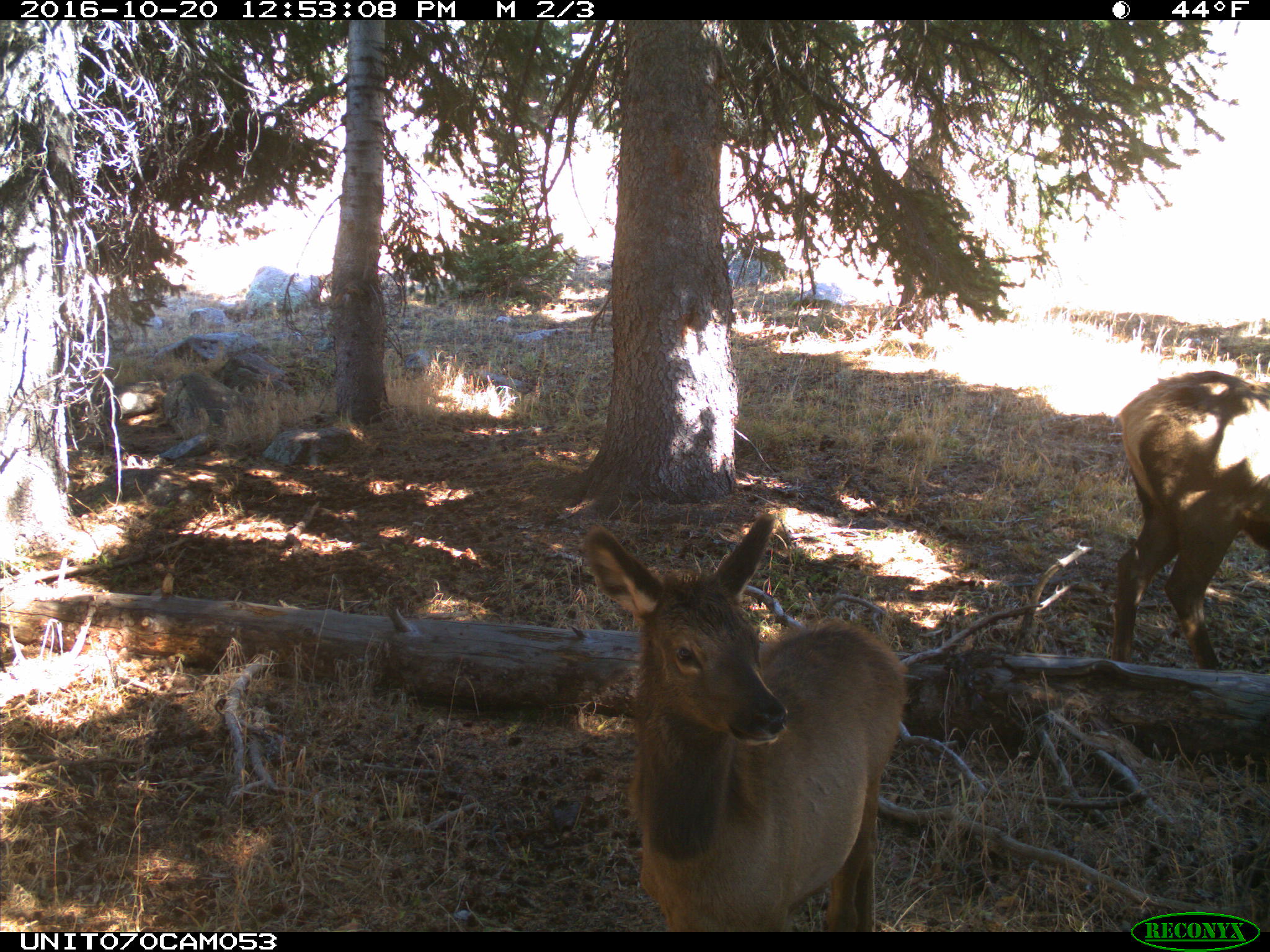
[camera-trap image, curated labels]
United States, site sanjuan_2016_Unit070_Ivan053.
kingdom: Animalia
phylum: Chordata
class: Mammalia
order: Artiodactyla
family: Cervidae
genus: Cervus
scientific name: Cervus elaphus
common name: red deer